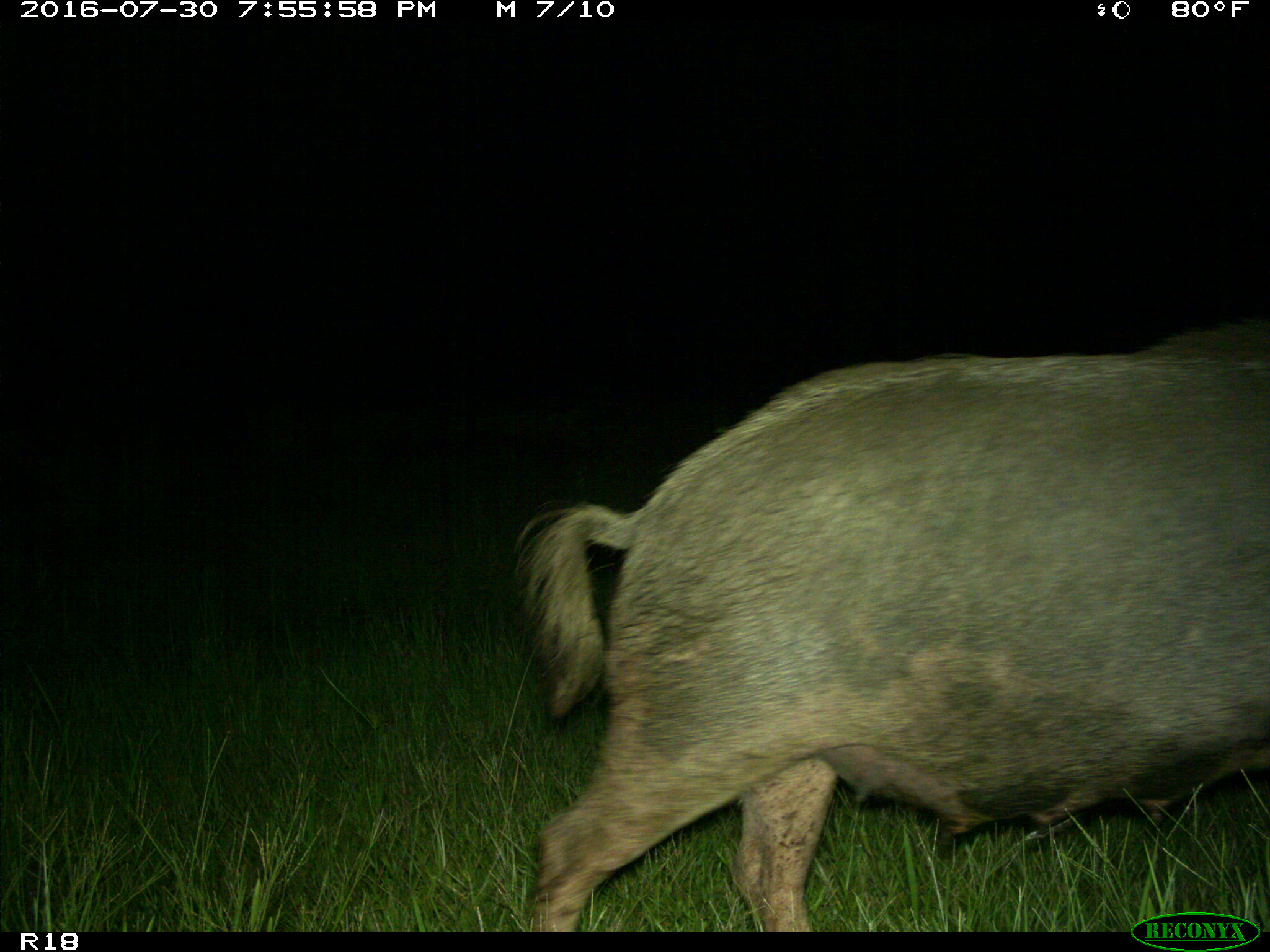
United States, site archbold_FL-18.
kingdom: Animalia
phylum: Chordata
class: Mammalia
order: Artiodactyla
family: Suidae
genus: Sus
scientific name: Sus scrofa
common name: wild boar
Sus scrofa (wild boar).